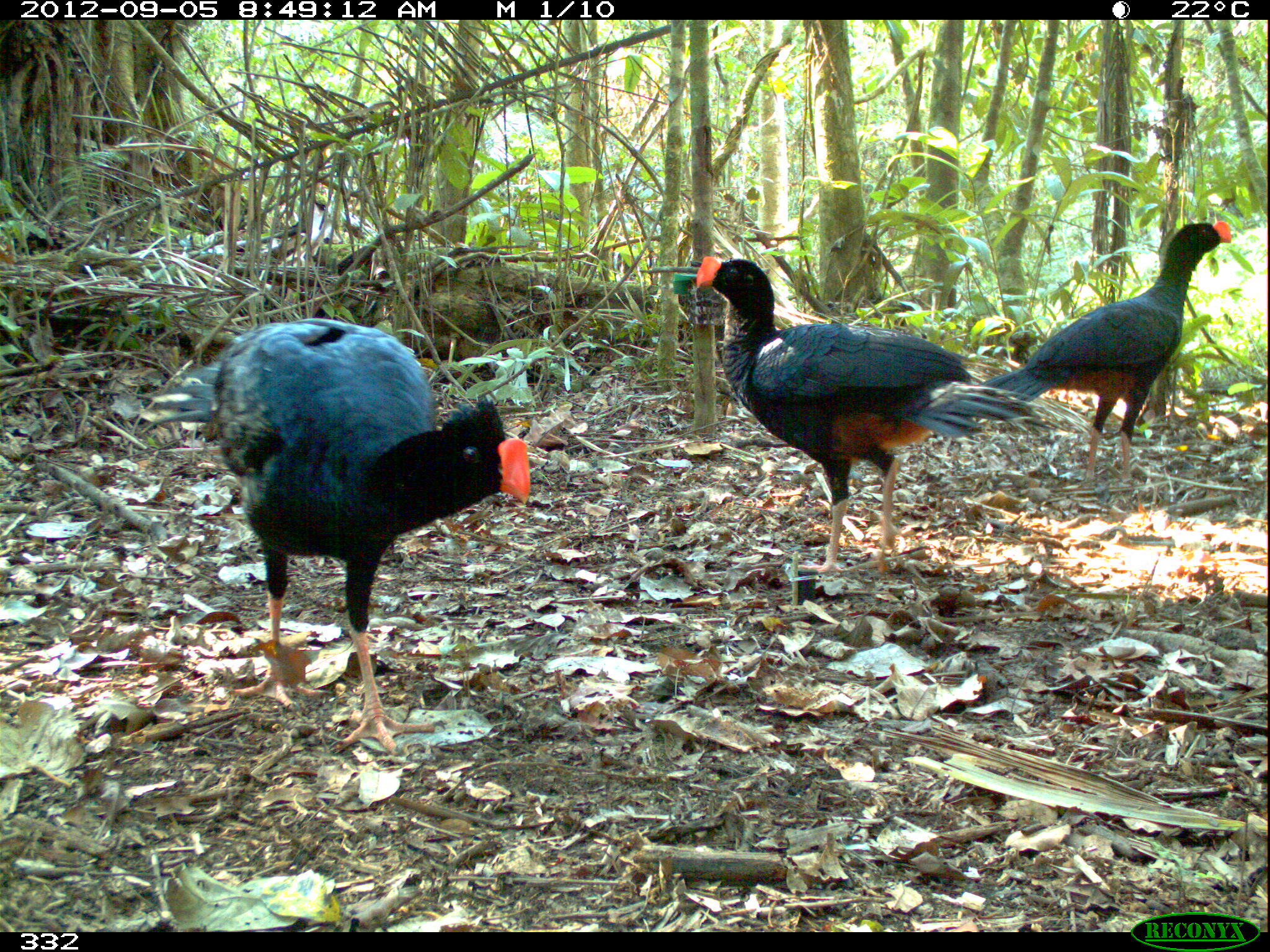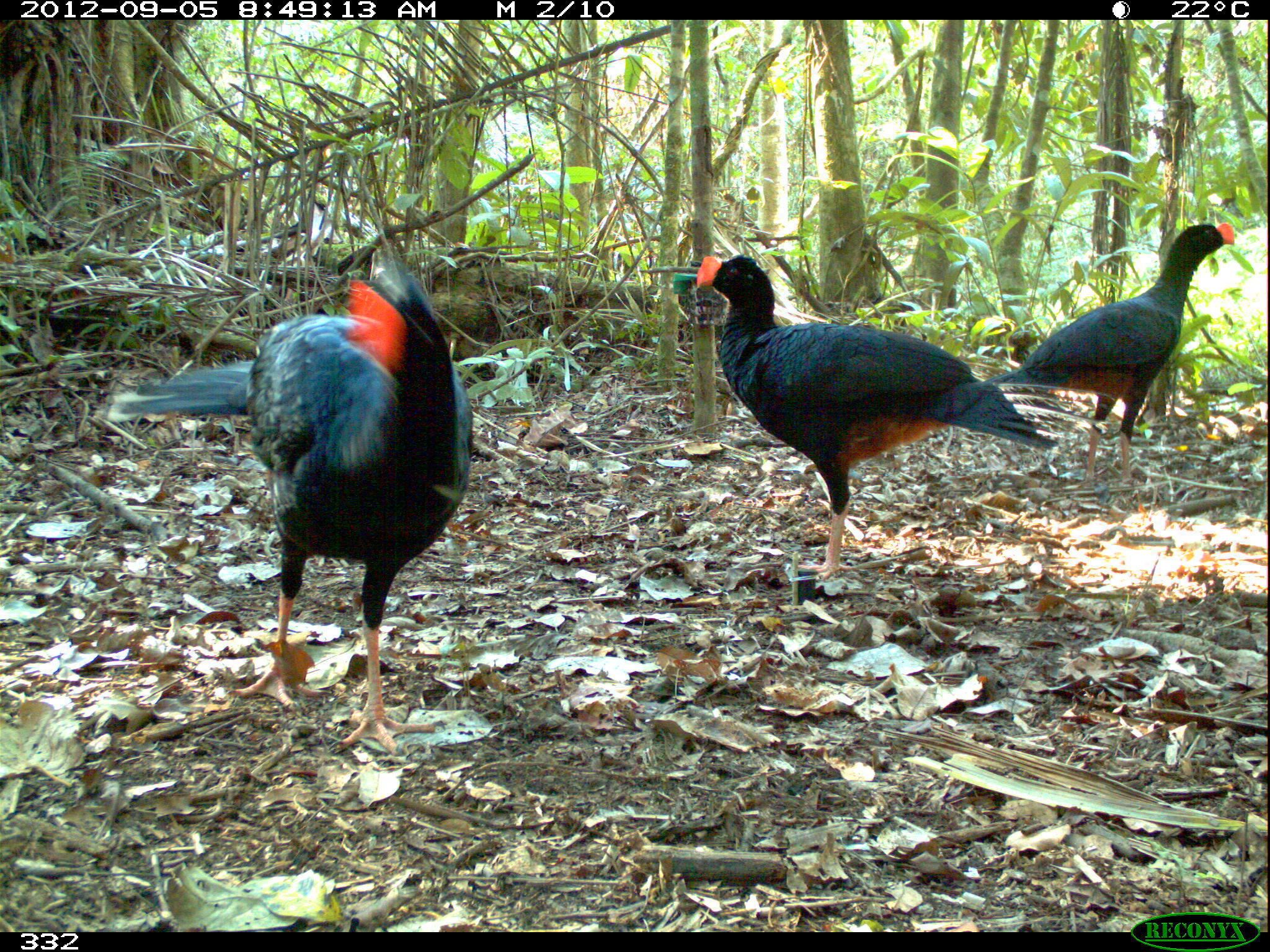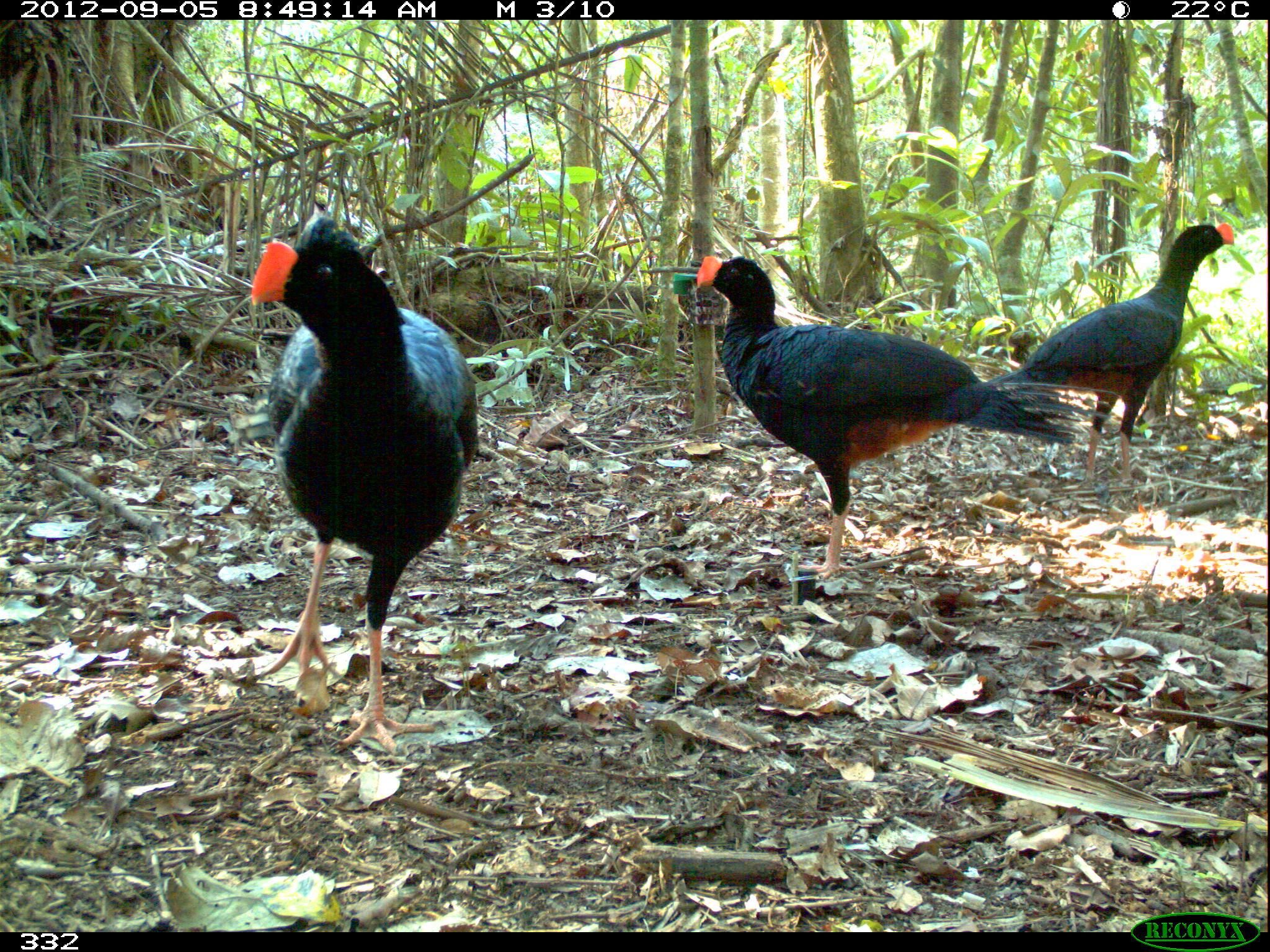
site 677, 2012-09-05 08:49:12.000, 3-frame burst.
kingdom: Animalia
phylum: Chordata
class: Aves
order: Galliformes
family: Cracidae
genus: Mitu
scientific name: Mitu tuberosum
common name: razor-billed curassow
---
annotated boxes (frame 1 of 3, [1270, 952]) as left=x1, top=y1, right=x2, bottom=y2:
mitu tuberosum: left=141, top=314, right=531, bottom=755; left=690, top=253, right=1088, bottom=577; left=975, top=220, right=1231, bottom=480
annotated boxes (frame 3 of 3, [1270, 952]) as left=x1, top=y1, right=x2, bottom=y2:
mitu tuberosum: left=690, top=253, right=1119, bottom=583; left=249, top=205, right=479, bottom=757; left=983, top=219, right=1235, bottom=489